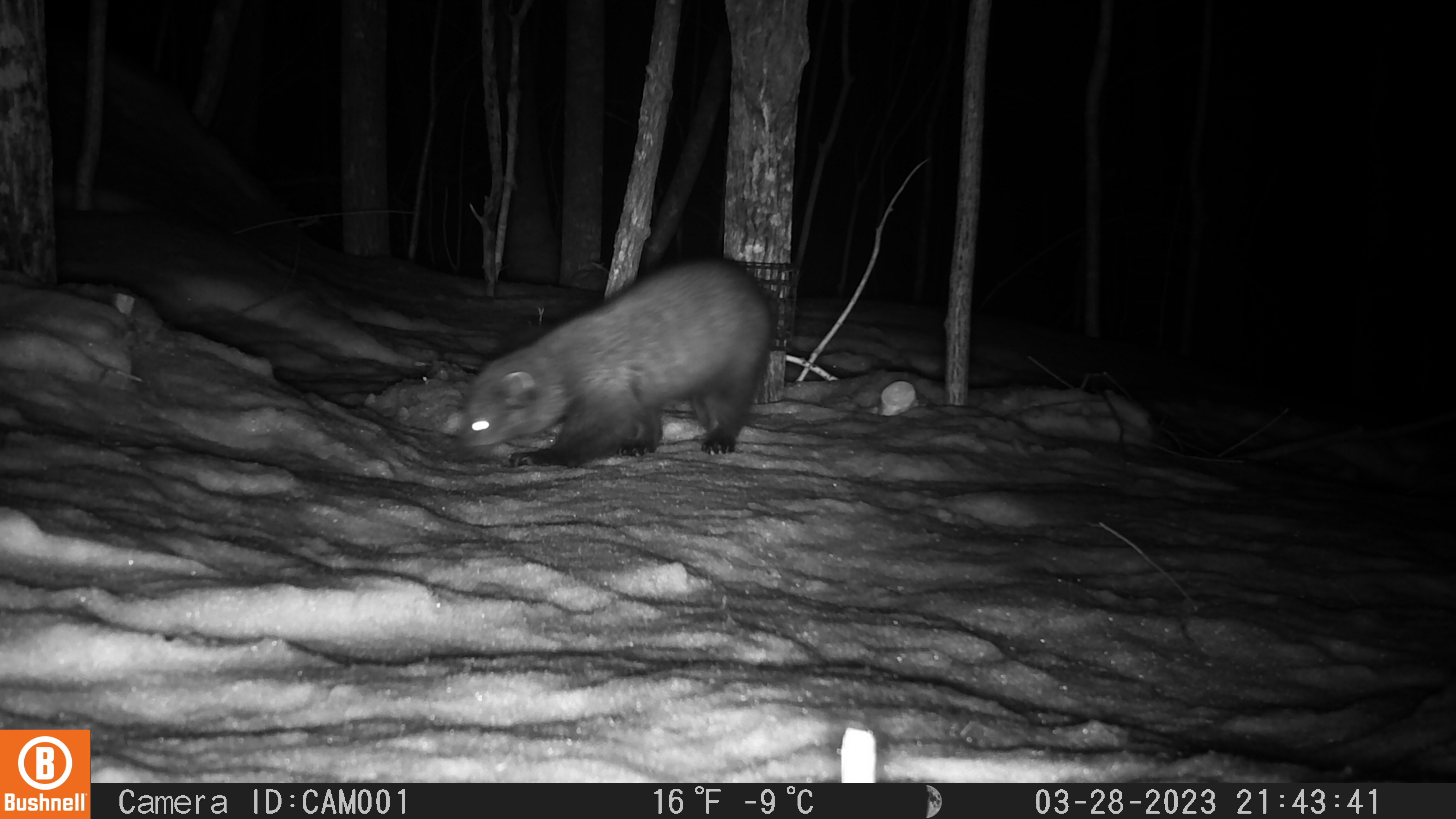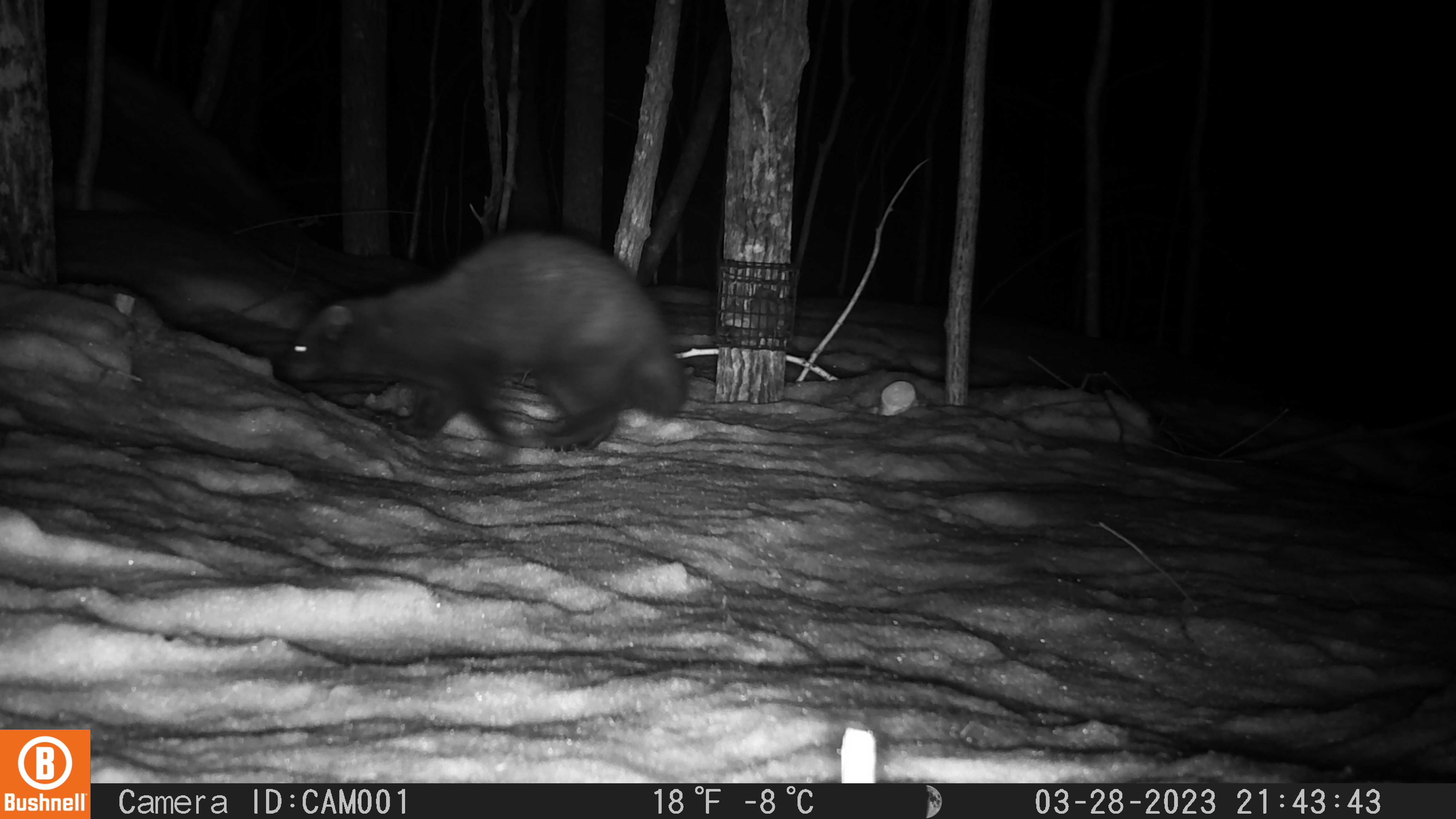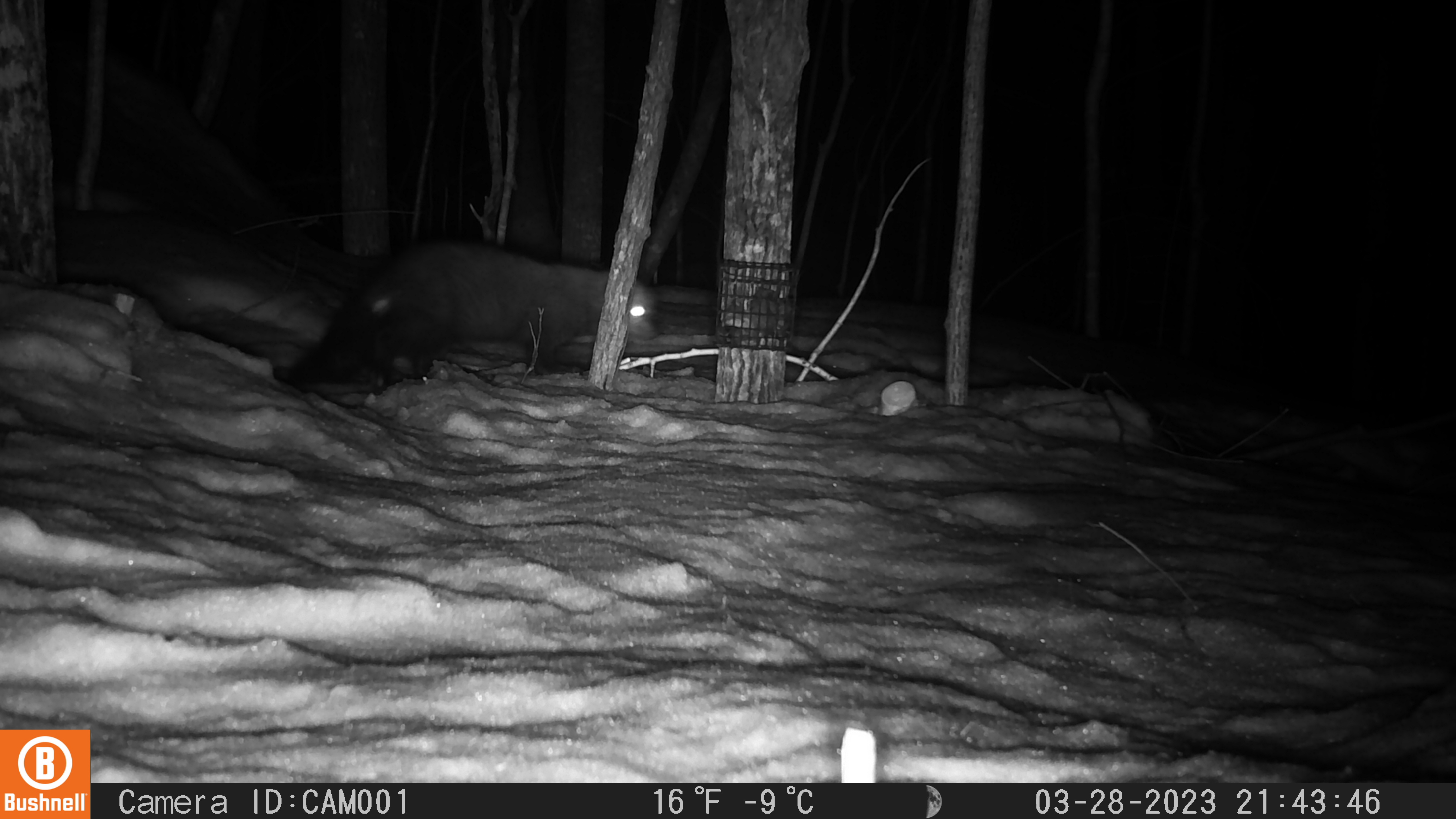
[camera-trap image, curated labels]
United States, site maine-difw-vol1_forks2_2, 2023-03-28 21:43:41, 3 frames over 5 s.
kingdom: Animalia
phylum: Chordata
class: Mammalia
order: Carnivora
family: Mustelidae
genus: Pekania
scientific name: Pekania pennanti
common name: fisher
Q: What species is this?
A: Fisher (Pekania pennanti).